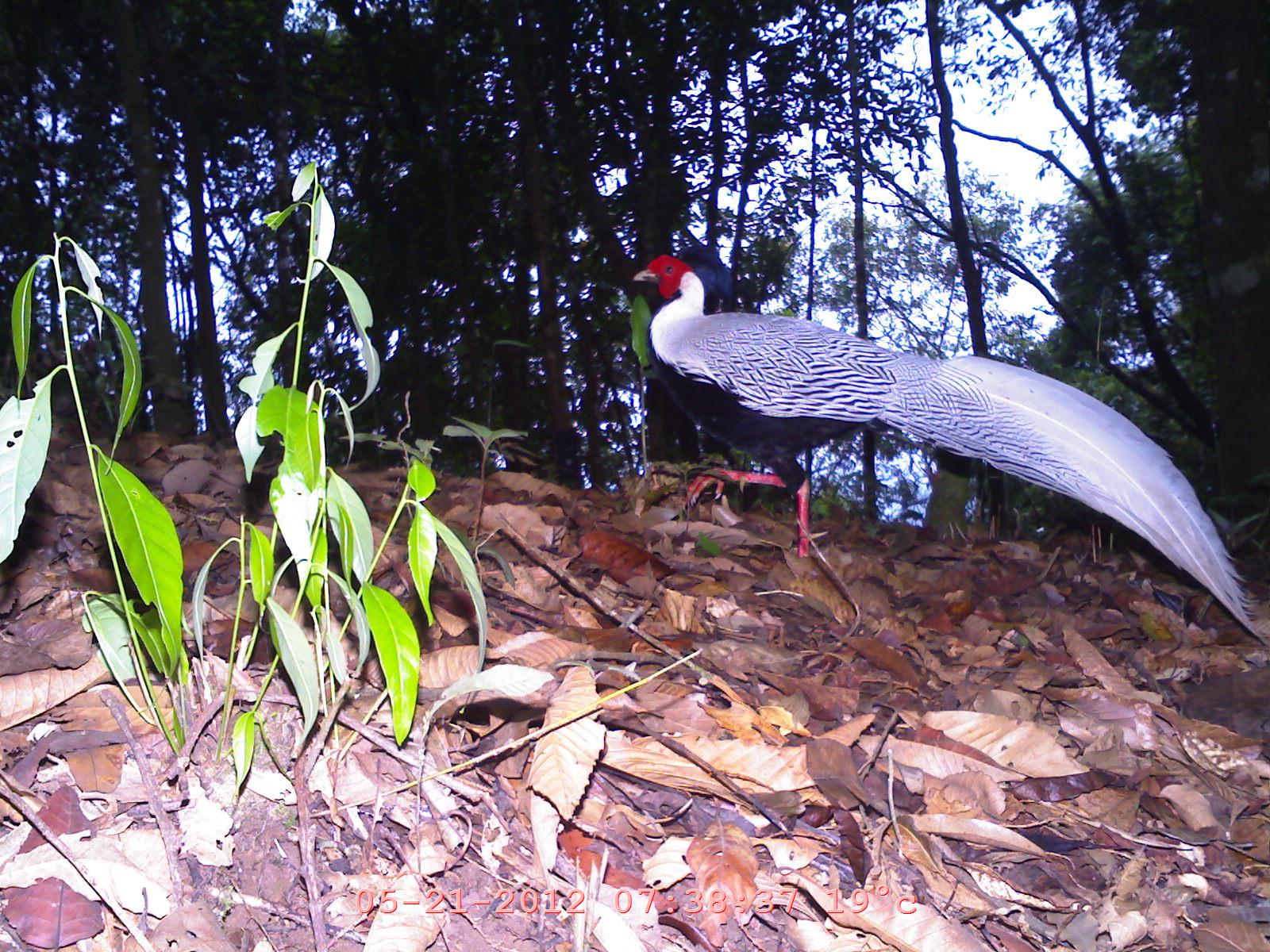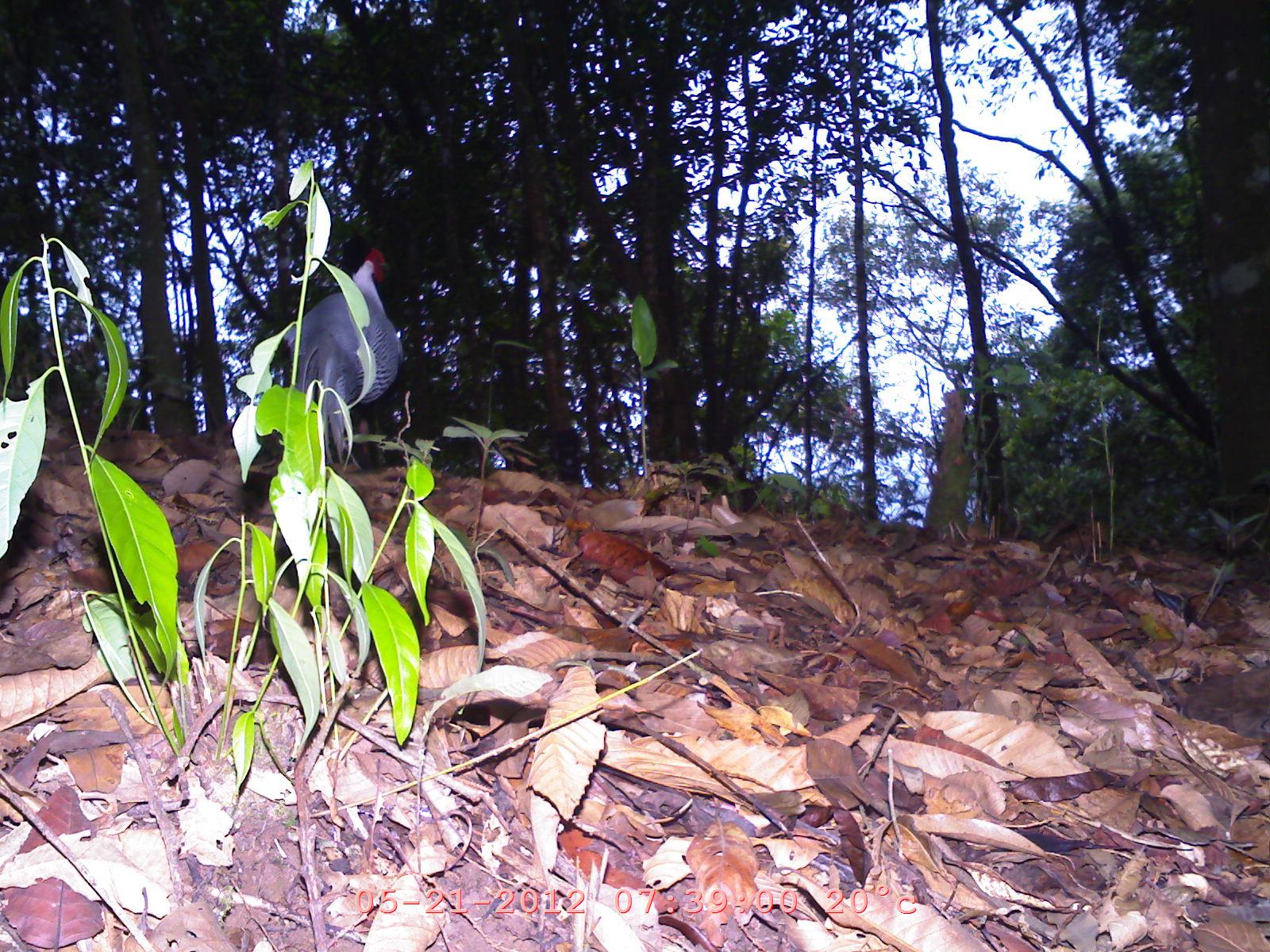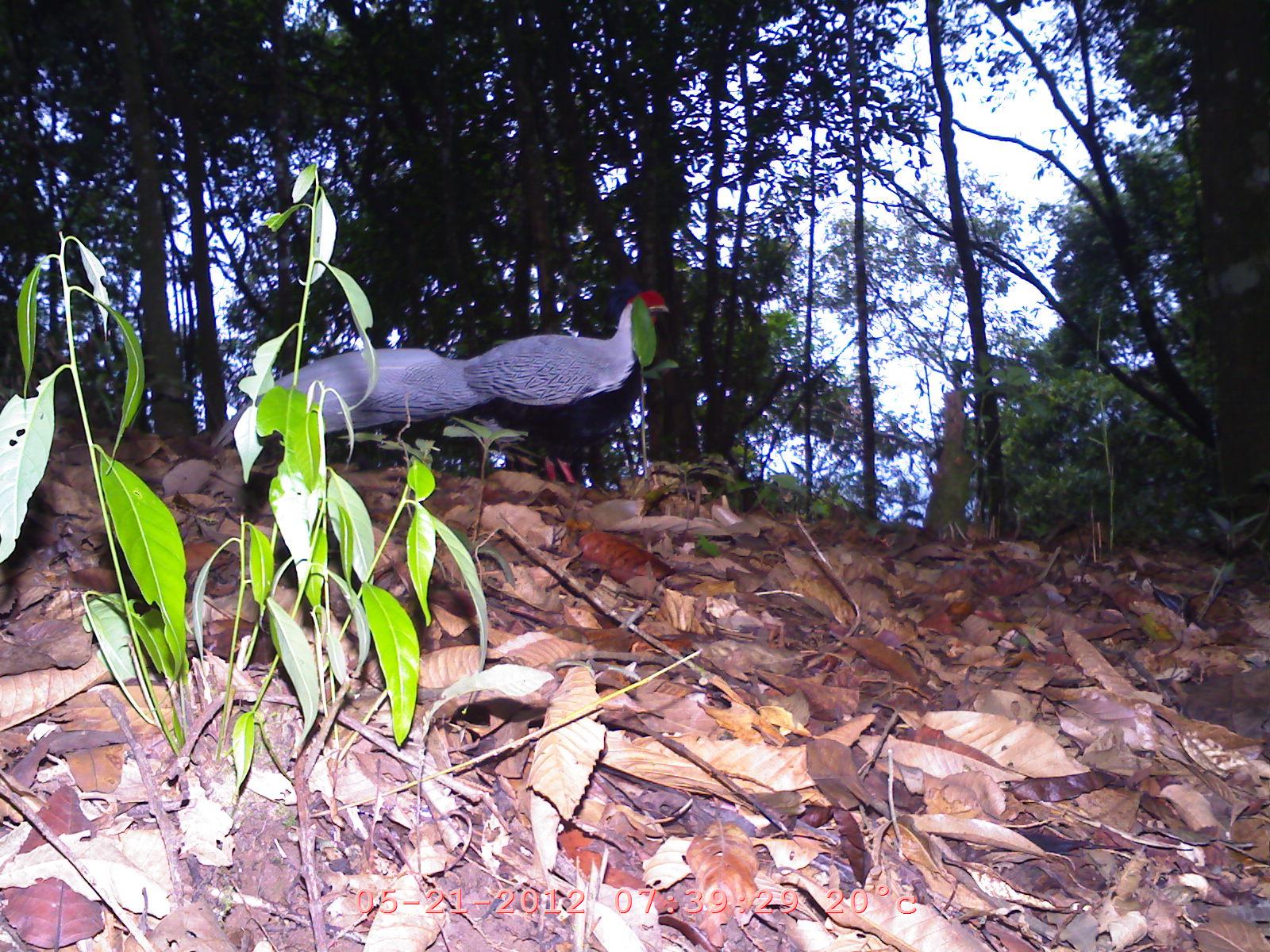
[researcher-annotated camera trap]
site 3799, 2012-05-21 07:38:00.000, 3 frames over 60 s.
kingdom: Animalia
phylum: Chordata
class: Aves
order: Galliformes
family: Phasianidae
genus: Lophura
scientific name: Lophura nycthemera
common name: silver pheasant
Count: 1.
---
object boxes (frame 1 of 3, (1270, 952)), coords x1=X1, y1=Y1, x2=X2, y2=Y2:
lophura nycthemera: x1=626, y1=251, x2=1256, y2=643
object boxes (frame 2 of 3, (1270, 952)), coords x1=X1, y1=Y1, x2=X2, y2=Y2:
lophura nycthemera: x1=279, y1=246, x2=404, y2=473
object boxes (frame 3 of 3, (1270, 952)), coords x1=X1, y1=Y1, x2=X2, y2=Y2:
lophura nycthemera: x1=210, y1=282, x2=668, y2=484